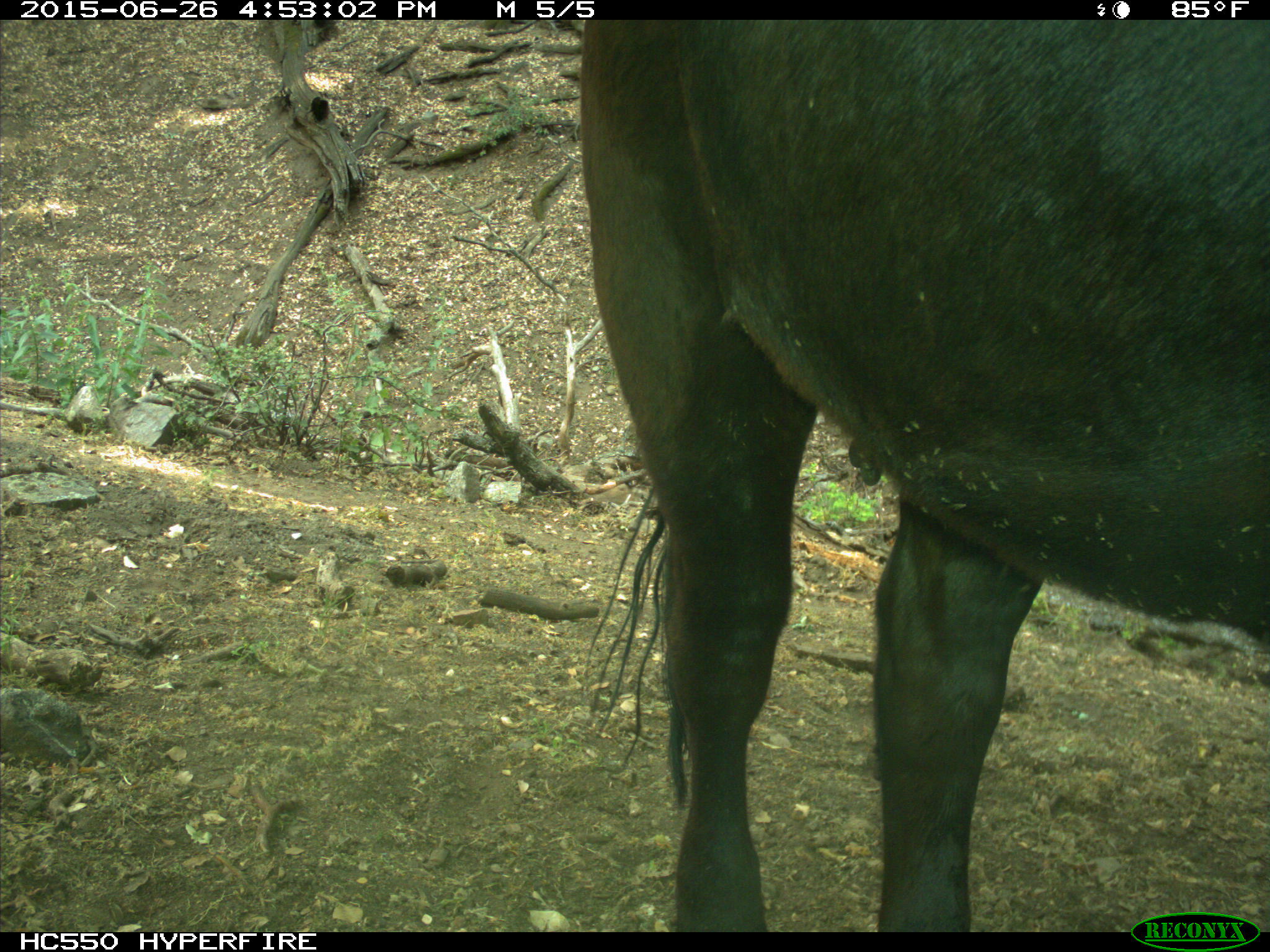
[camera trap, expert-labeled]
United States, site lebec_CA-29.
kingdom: Animalia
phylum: Chordata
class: Mammalia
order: Artiodactyla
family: Bovidae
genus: Bos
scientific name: Bos taurus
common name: domestic cow